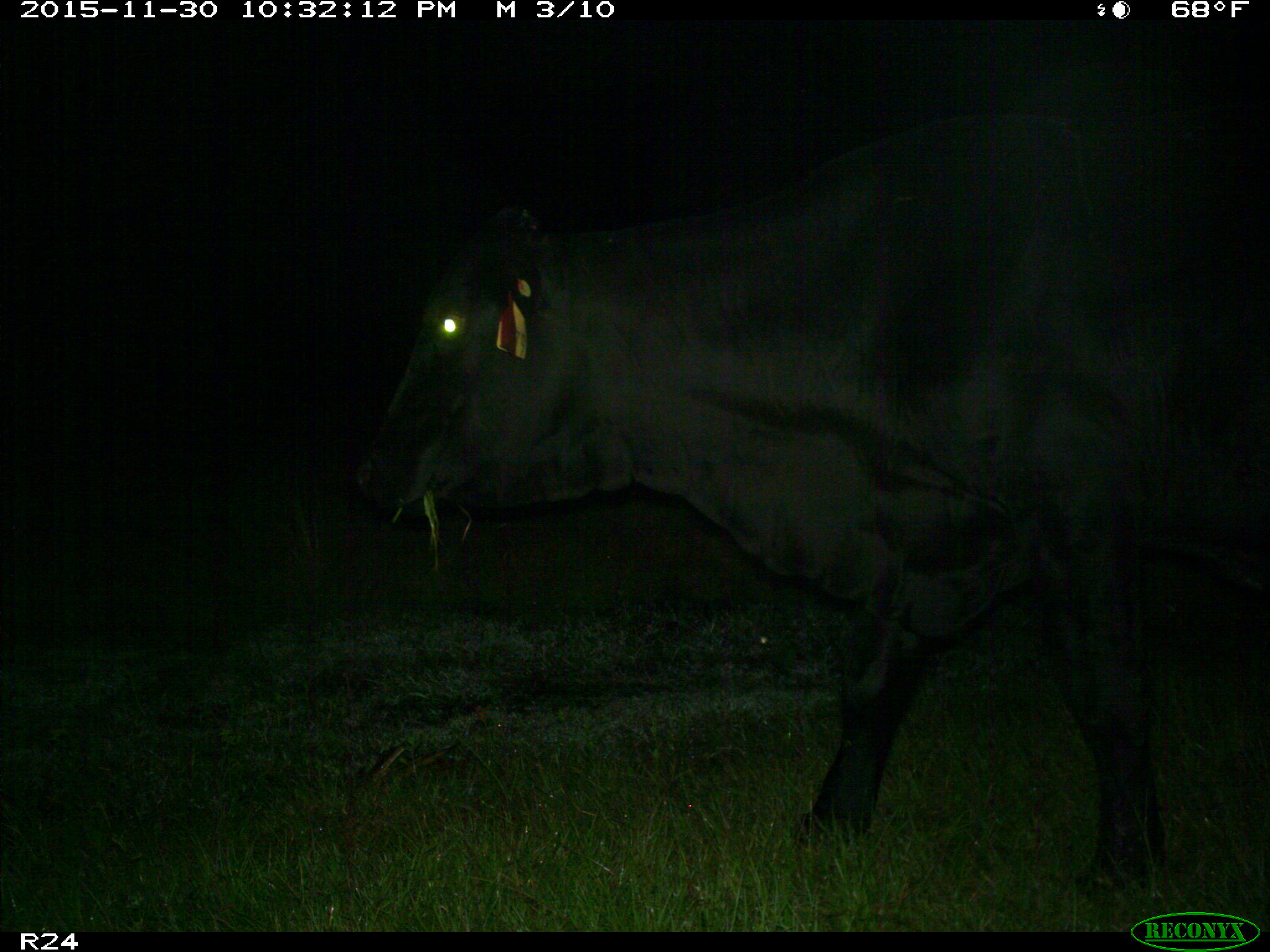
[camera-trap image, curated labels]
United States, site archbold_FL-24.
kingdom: Animalia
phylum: Chordata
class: Mammalia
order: Artiodactyla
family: Bovidae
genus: Bos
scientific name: Bos taurus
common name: domestic cow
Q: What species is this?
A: Bos taurus (domestic cow).